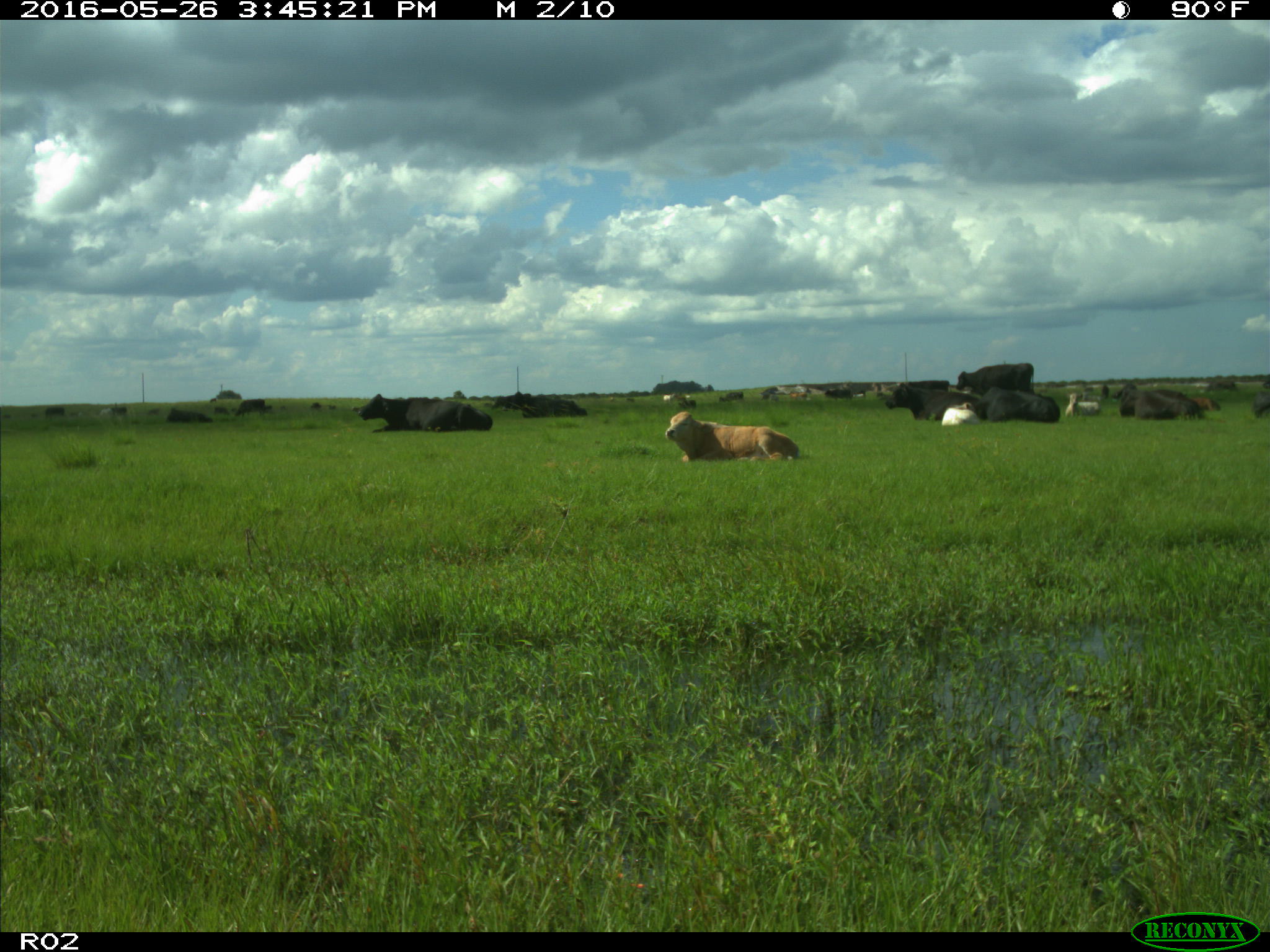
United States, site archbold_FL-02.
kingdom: Animalia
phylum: Chordata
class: Mammalia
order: Artiodactyla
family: Bovidae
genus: Bos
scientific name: Bos taurus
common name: domestic cow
Bos taurus (domestic cow).